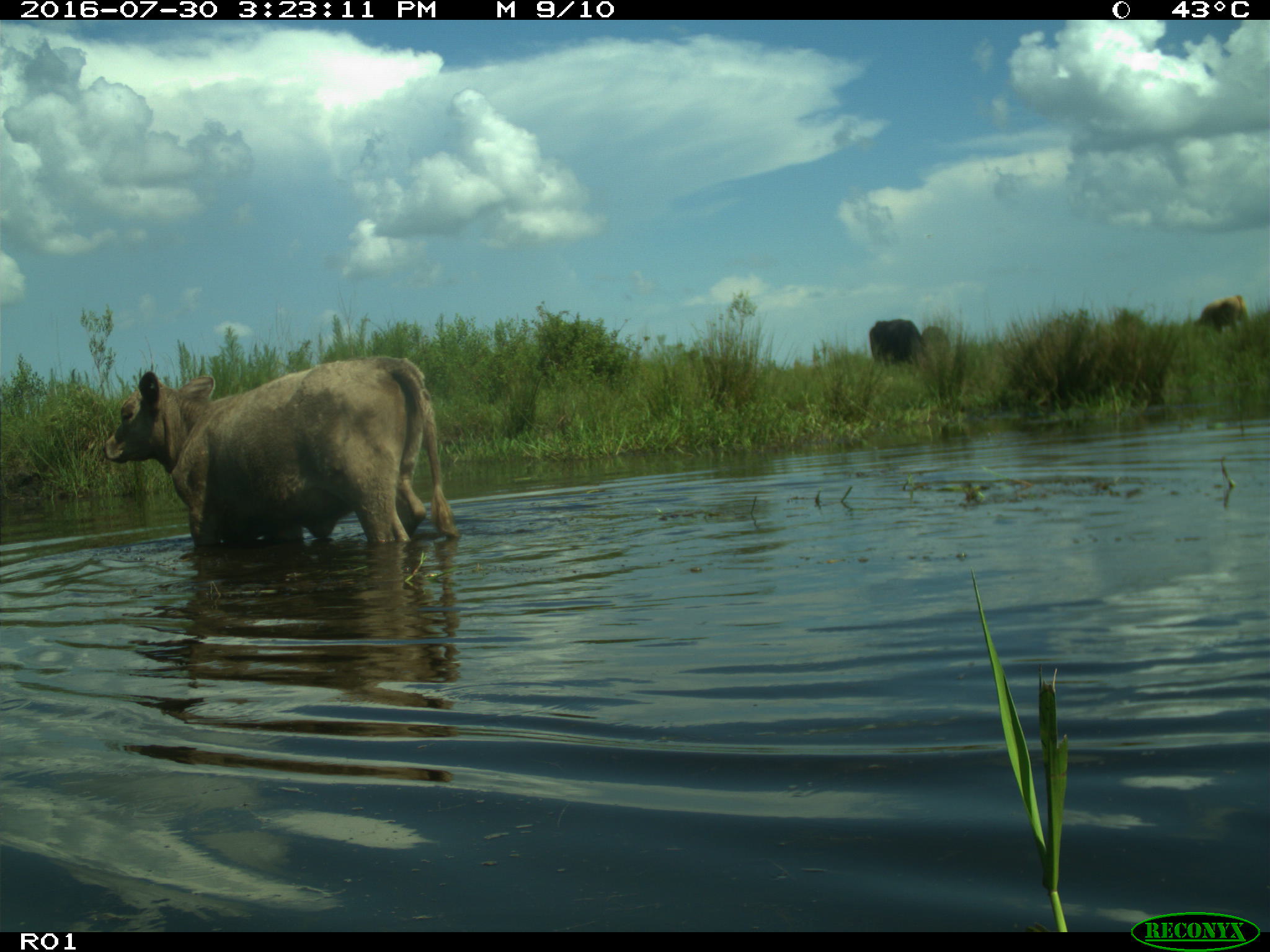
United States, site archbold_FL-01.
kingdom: Animalia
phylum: Chordata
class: Mammalia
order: Artiodactyla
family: Bovidae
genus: Bos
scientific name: Bos taurus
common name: domestic cow